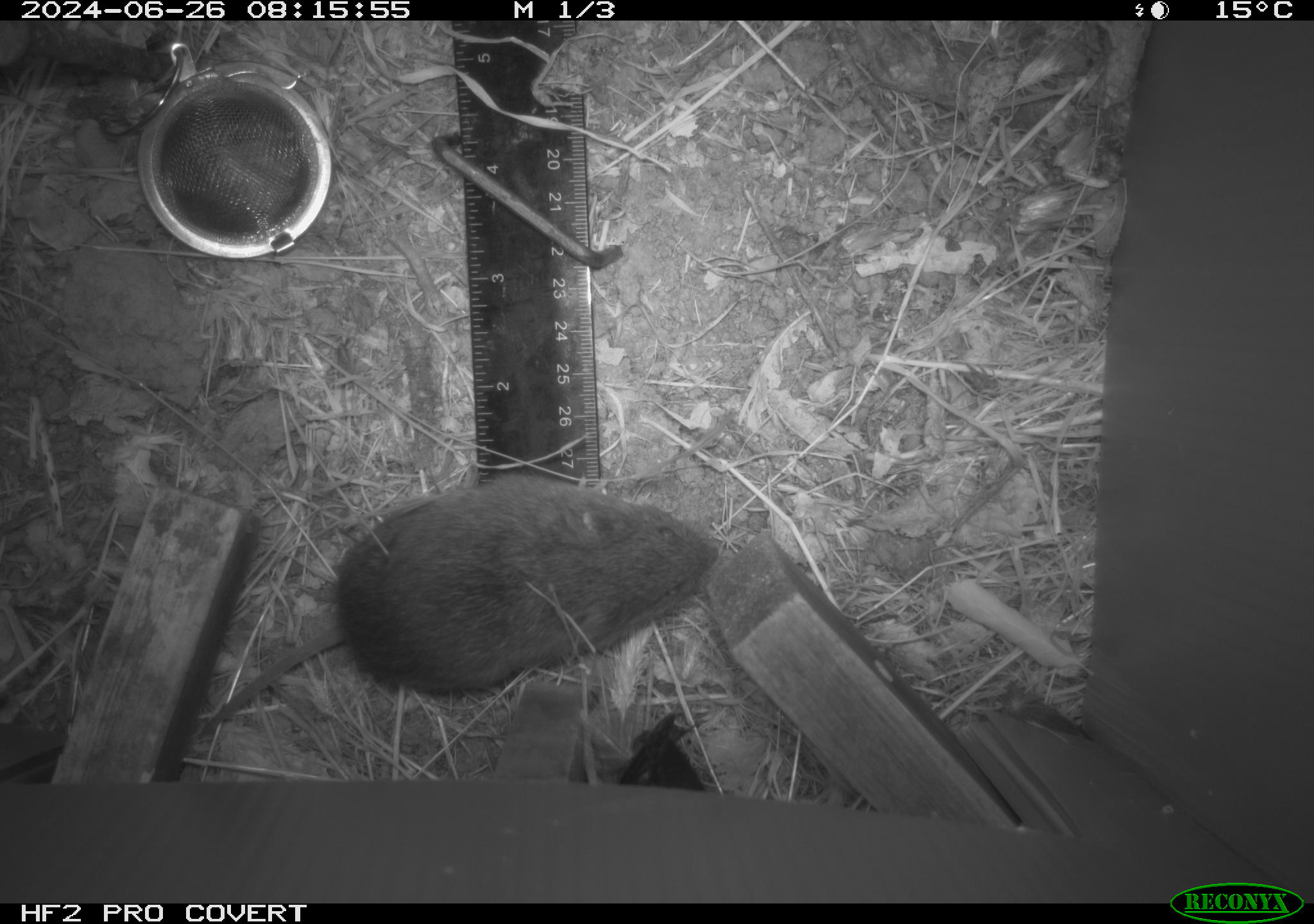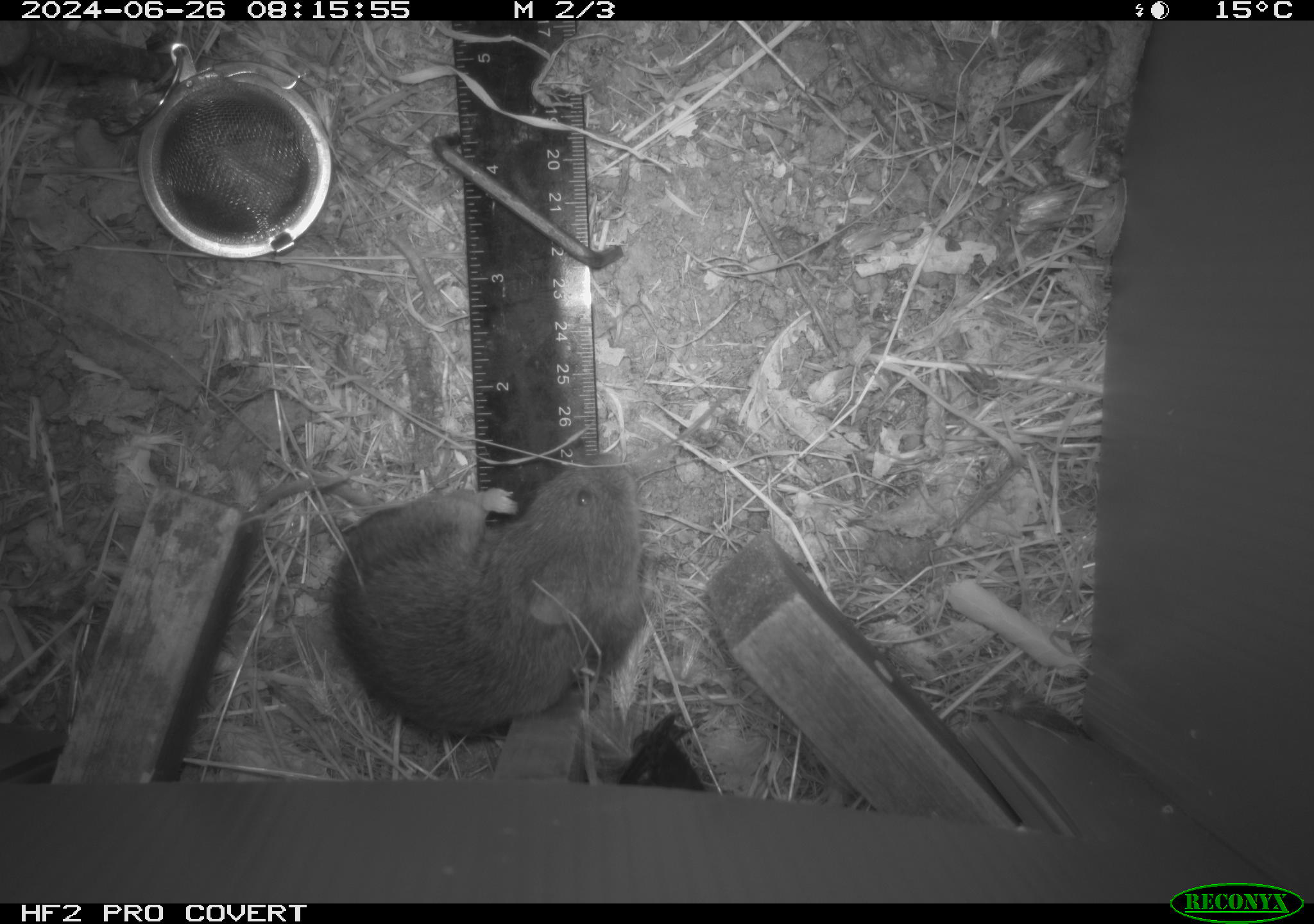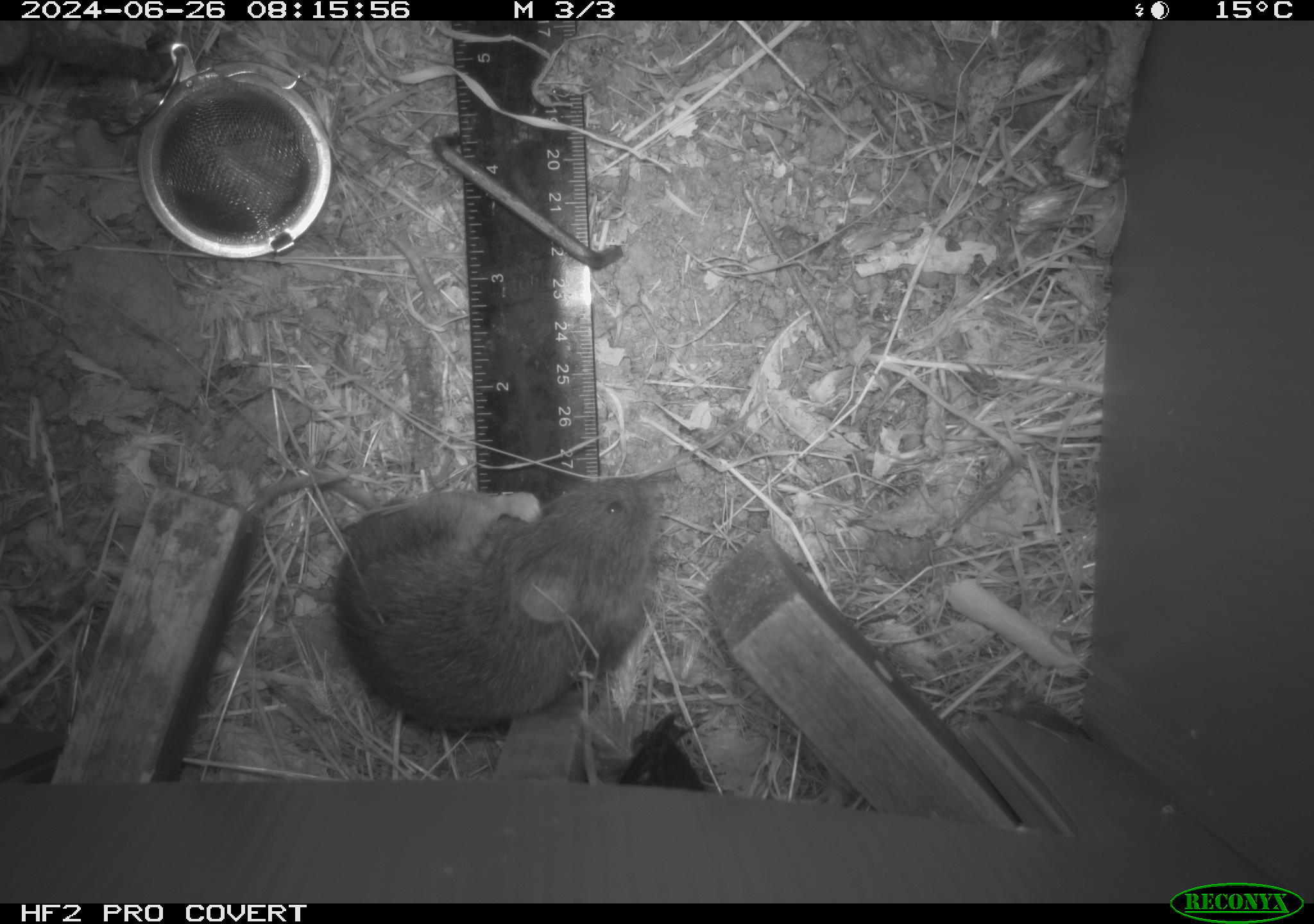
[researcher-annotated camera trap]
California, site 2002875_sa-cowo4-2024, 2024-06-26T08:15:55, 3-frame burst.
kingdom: Animalia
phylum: Chordata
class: Mammalia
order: Rodentia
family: Cricetidae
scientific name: Arvicolinae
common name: voles, lemmings, and muskrats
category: arvicolinae subfamily